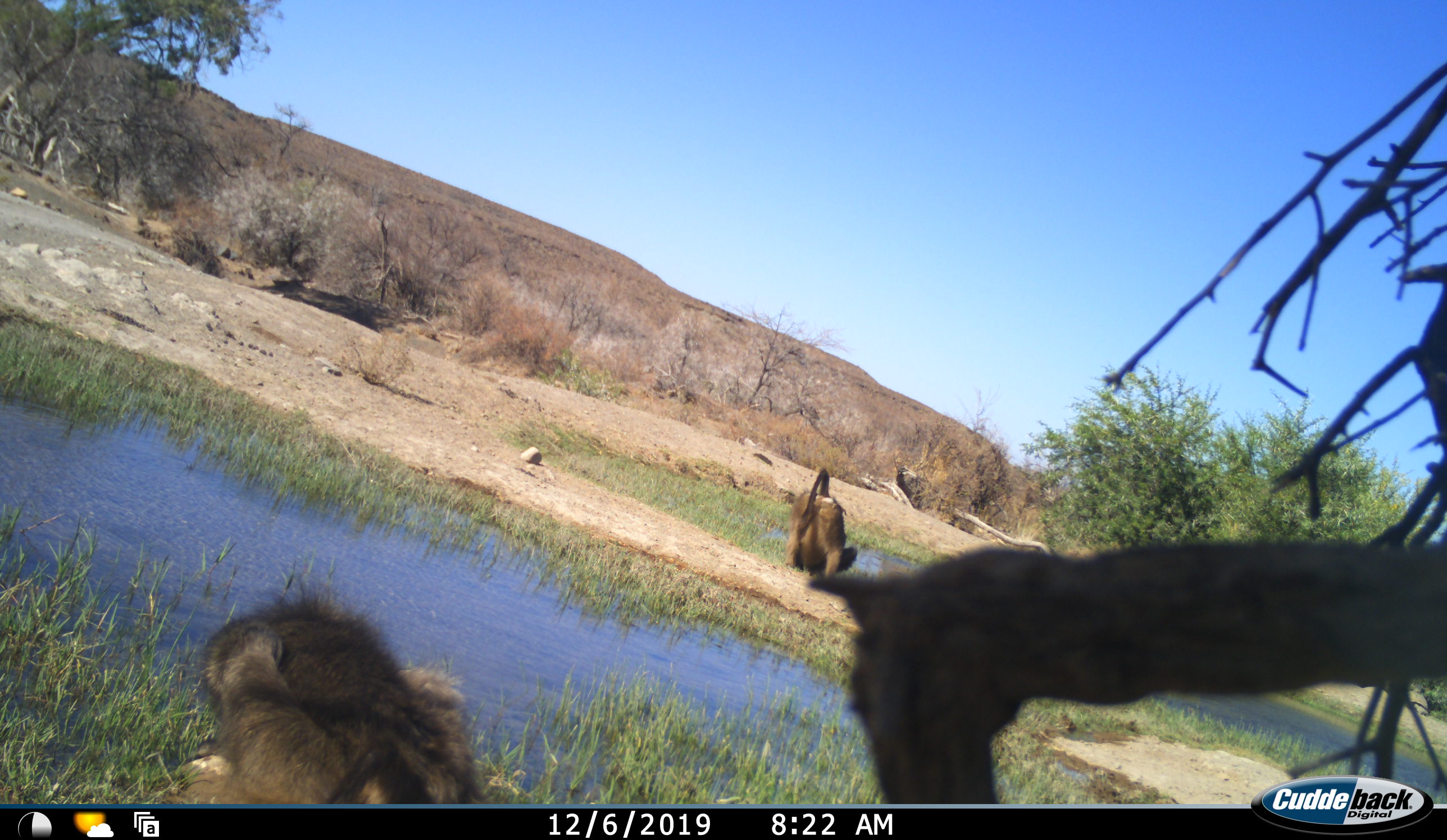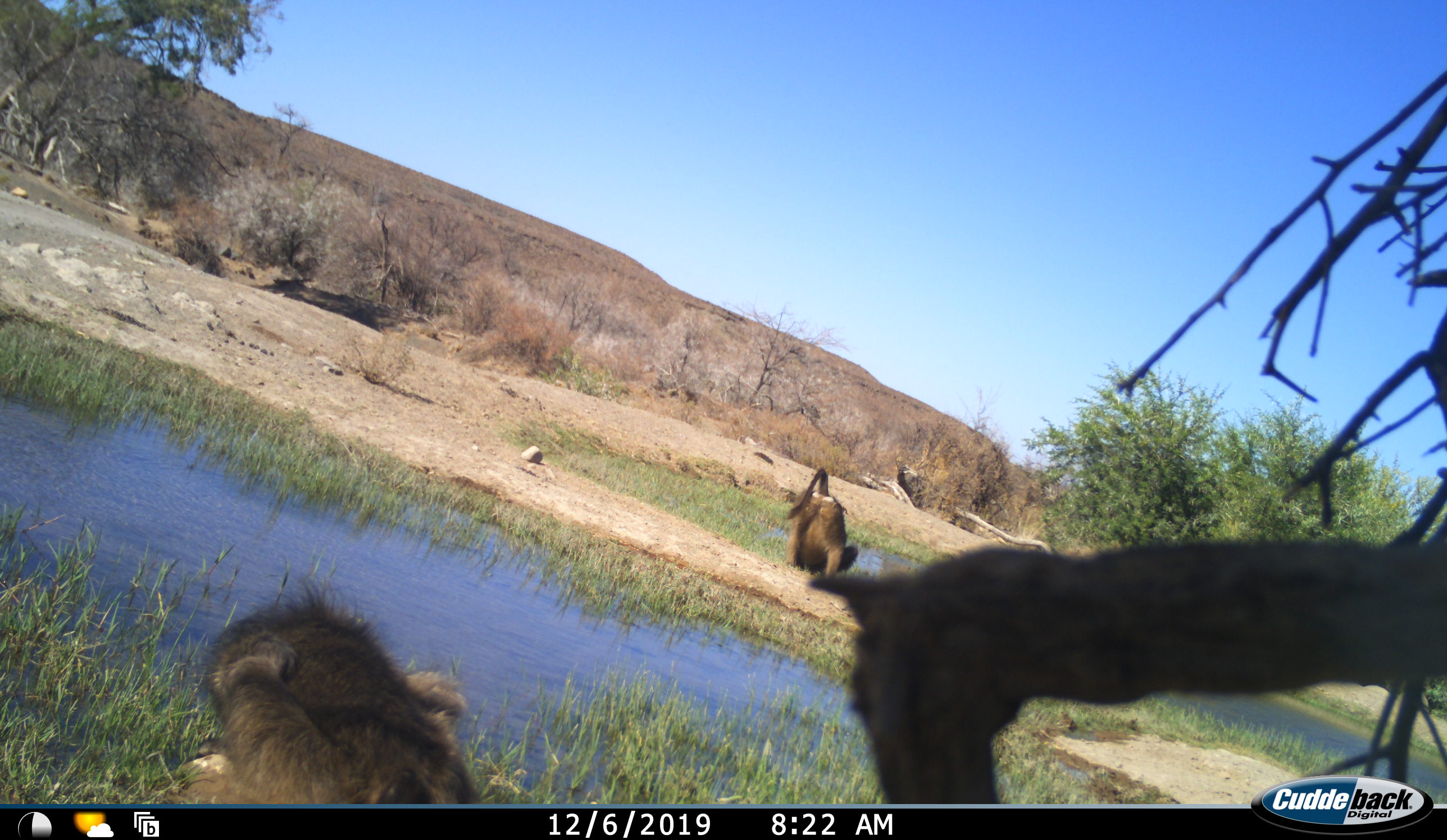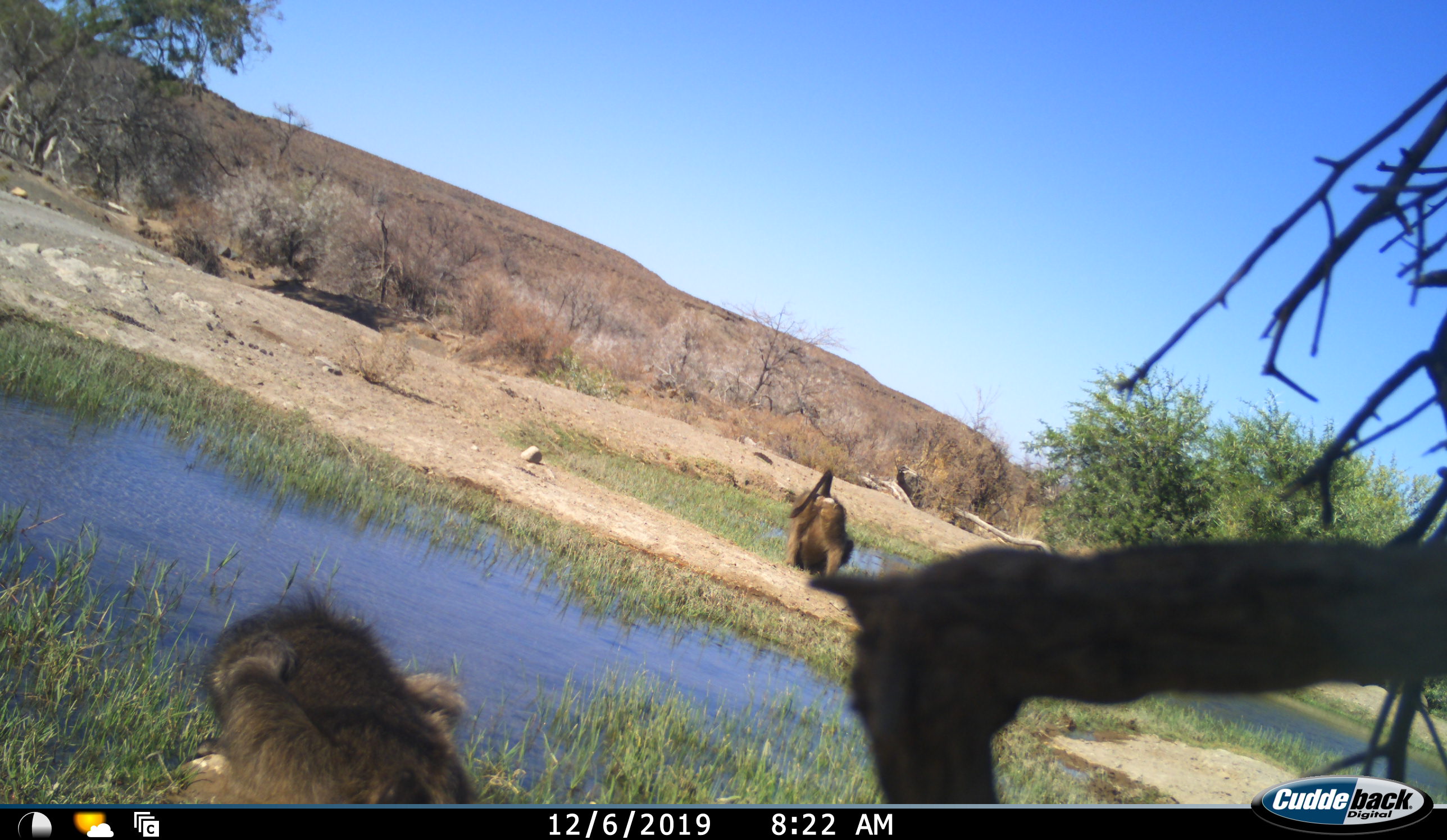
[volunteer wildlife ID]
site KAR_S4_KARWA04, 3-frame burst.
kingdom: Animalia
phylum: Chordata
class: Mammalia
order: Primates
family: Cercopithecidae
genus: Papio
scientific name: Papio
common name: baboon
Baboon (Papio), count 2. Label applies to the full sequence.